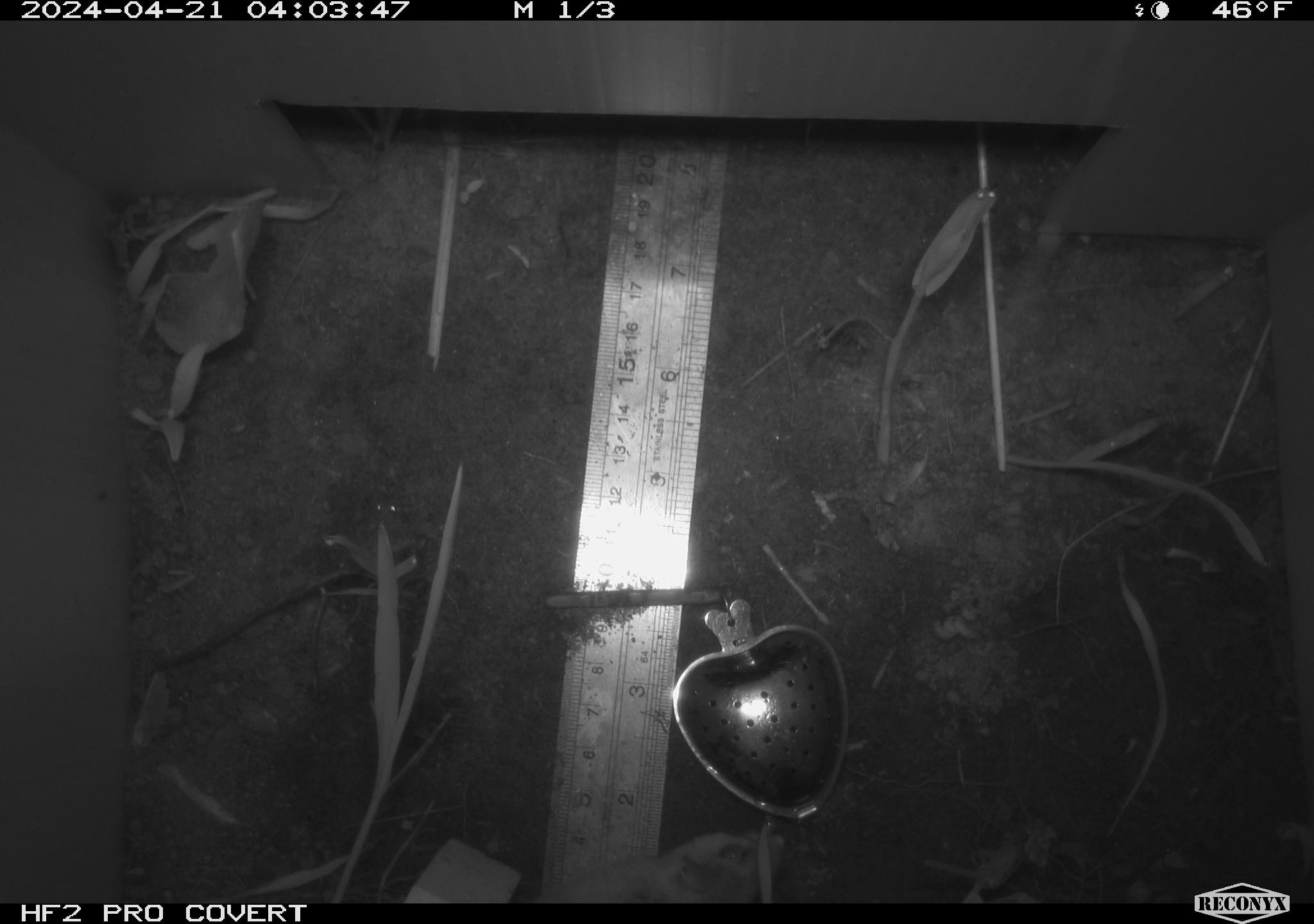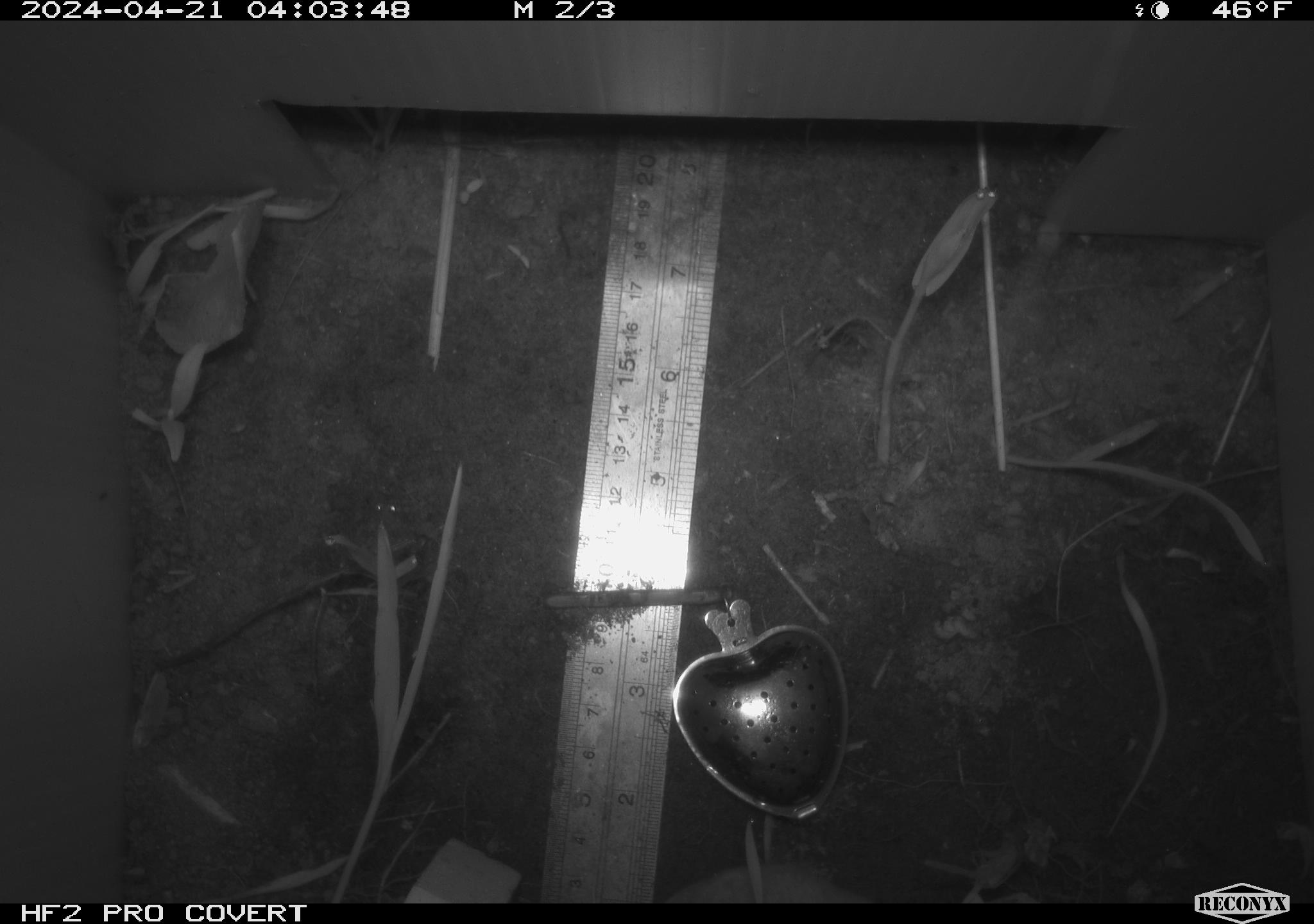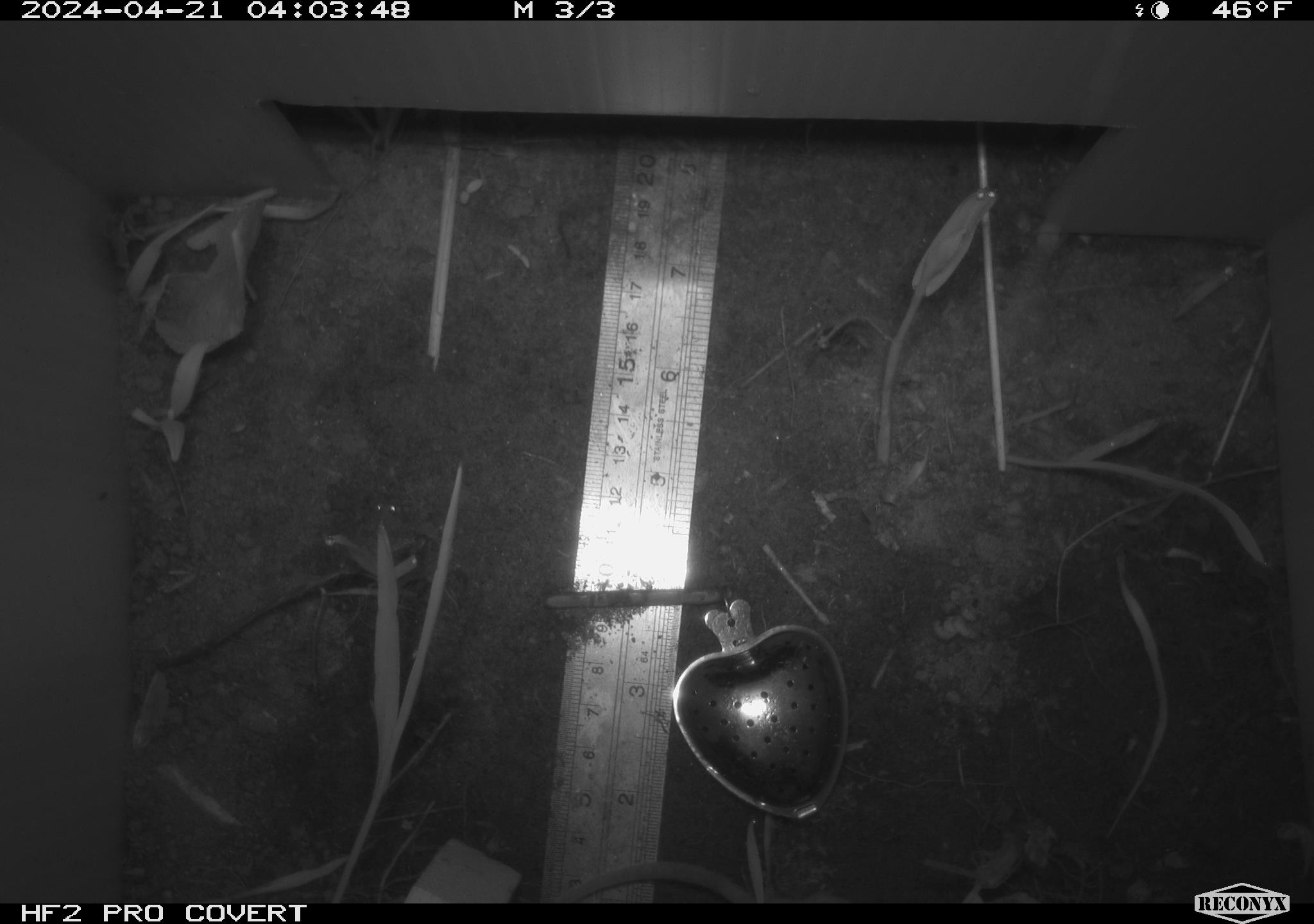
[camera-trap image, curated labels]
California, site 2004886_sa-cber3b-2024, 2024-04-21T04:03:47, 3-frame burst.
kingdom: Animalia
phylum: Chordata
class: Mammalia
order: Rodentia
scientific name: Rodentia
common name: mouse species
Mouse species (Rodentia).